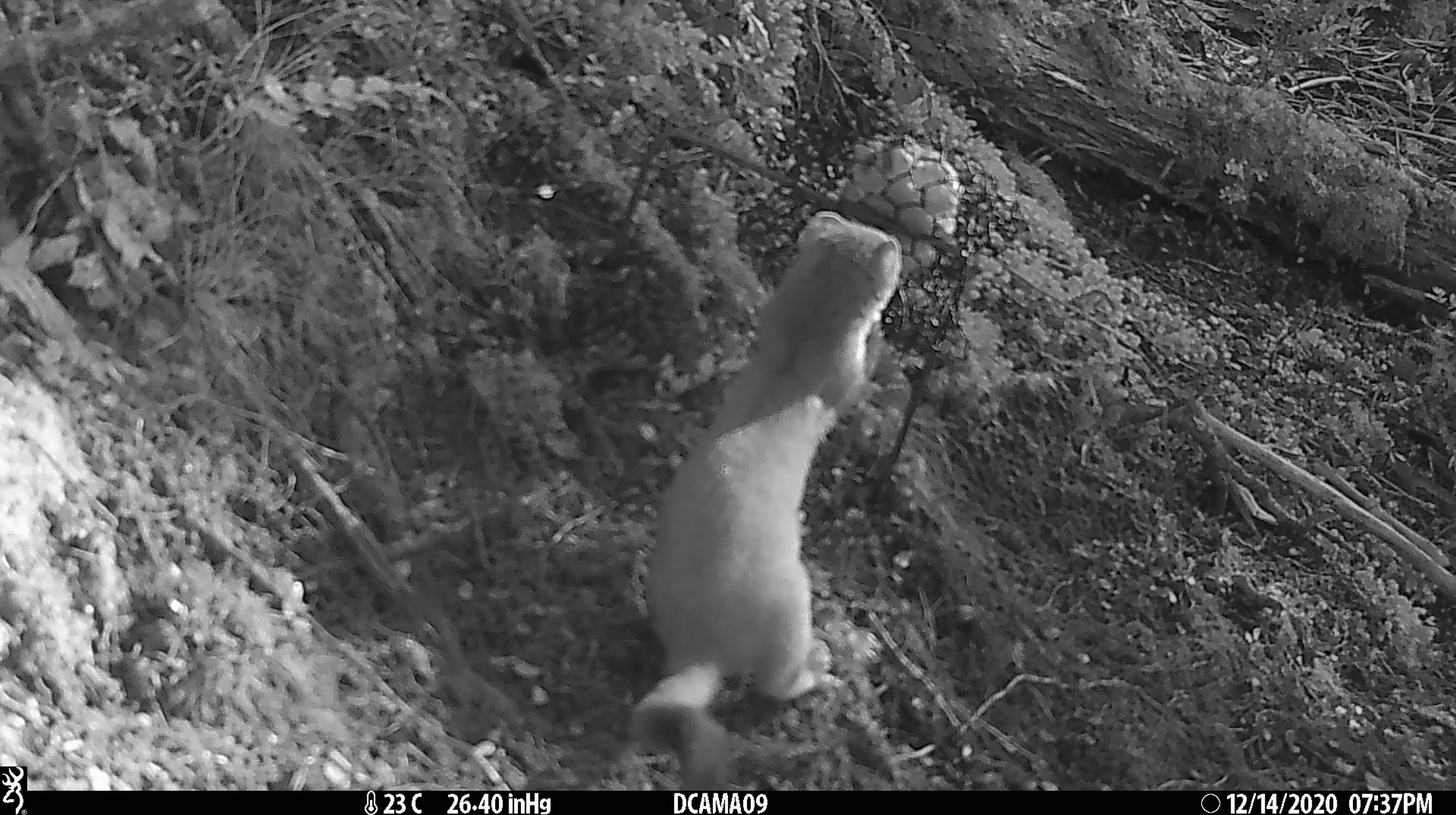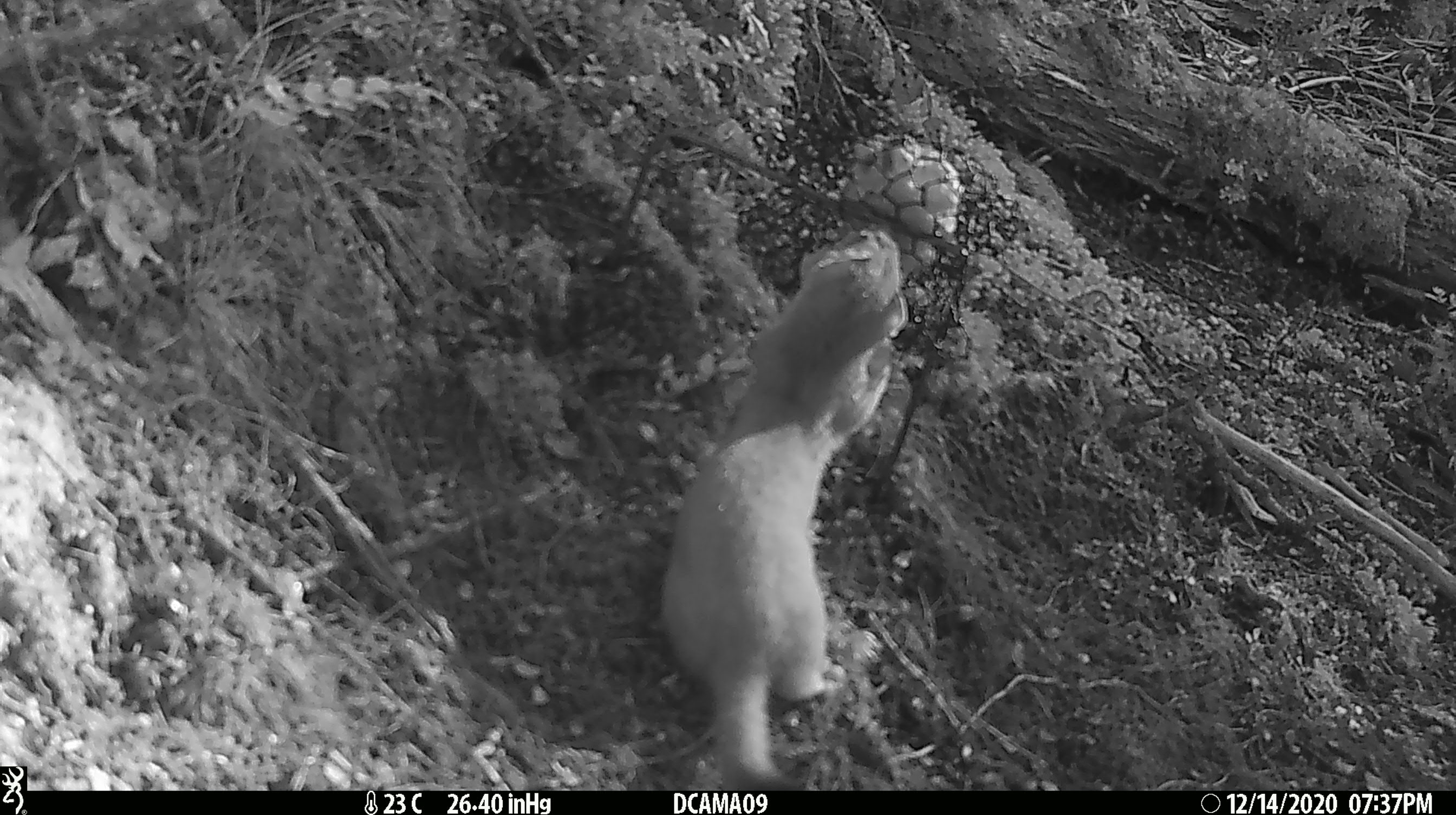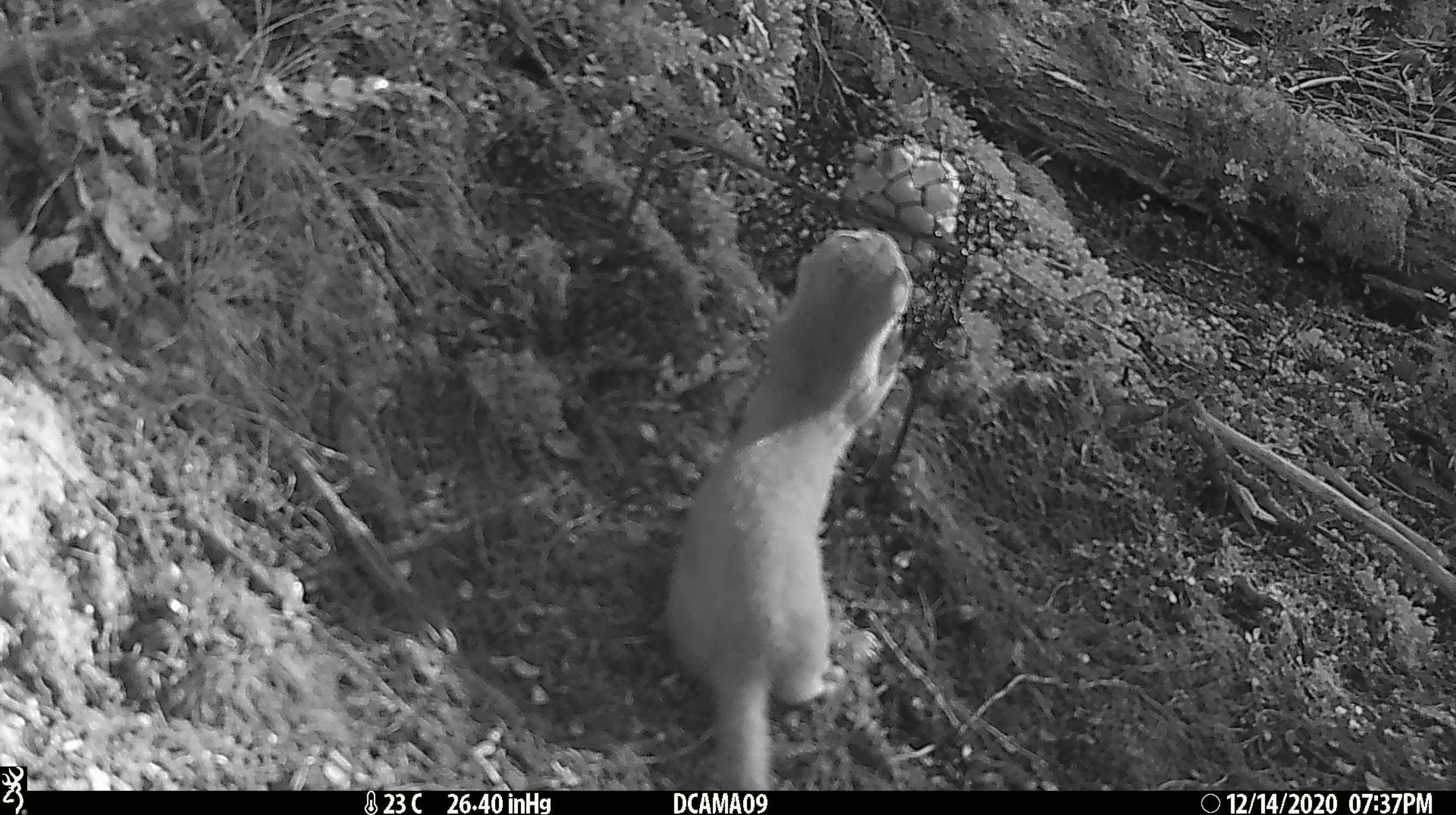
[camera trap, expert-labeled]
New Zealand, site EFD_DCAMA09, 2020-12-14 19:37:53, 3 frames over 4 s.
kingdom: Animalia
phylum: Chordata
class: Mammalia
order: Carnivora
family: Mustelidae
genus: Mustela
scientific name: Mustela erminea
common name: stoat